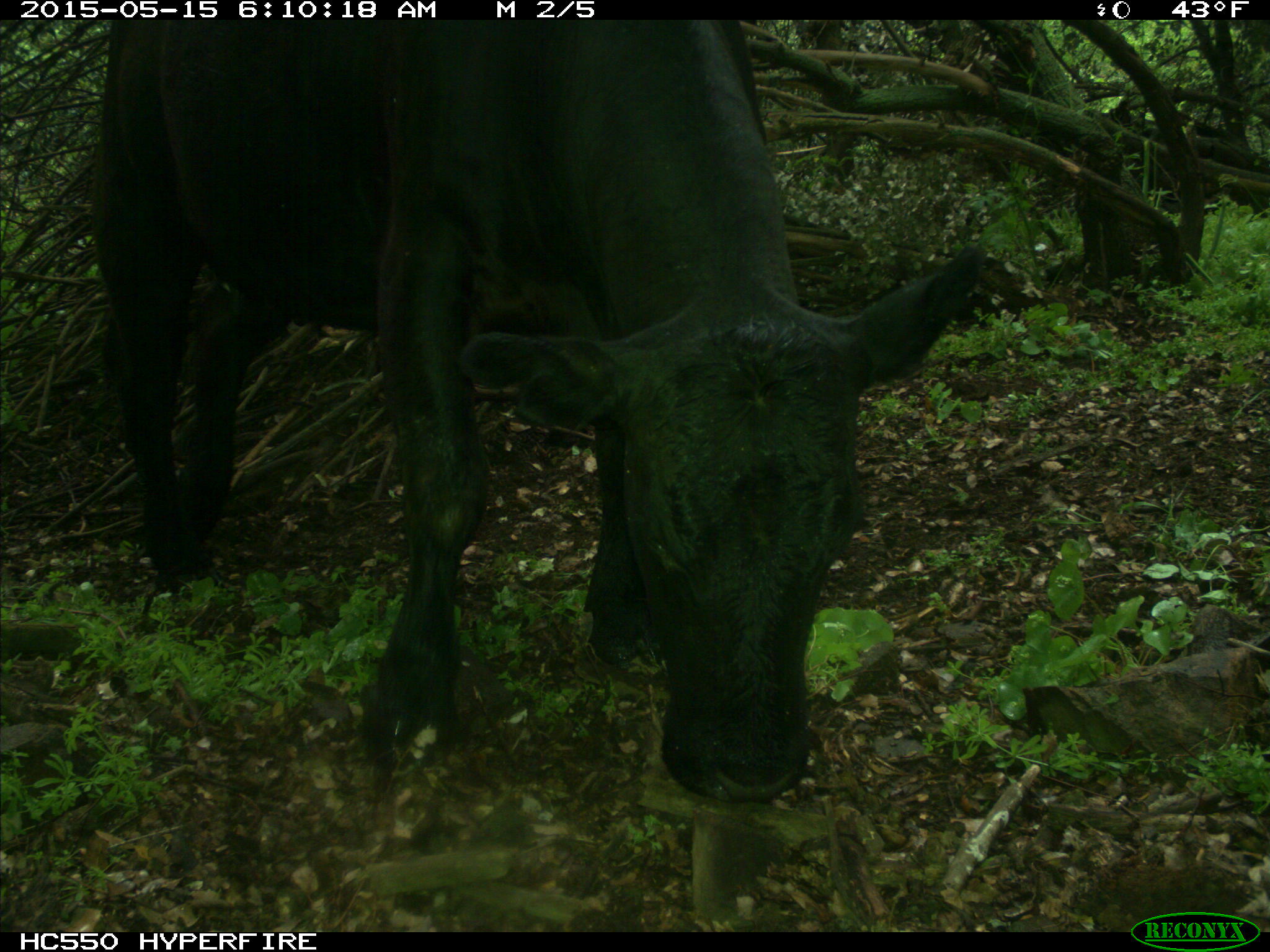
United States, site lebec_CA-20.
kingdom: Animalia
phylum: Chordata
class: Mammalia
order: Artiodactyla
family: Bovidae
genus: Bos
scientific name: Bos taurus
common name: domestic cow